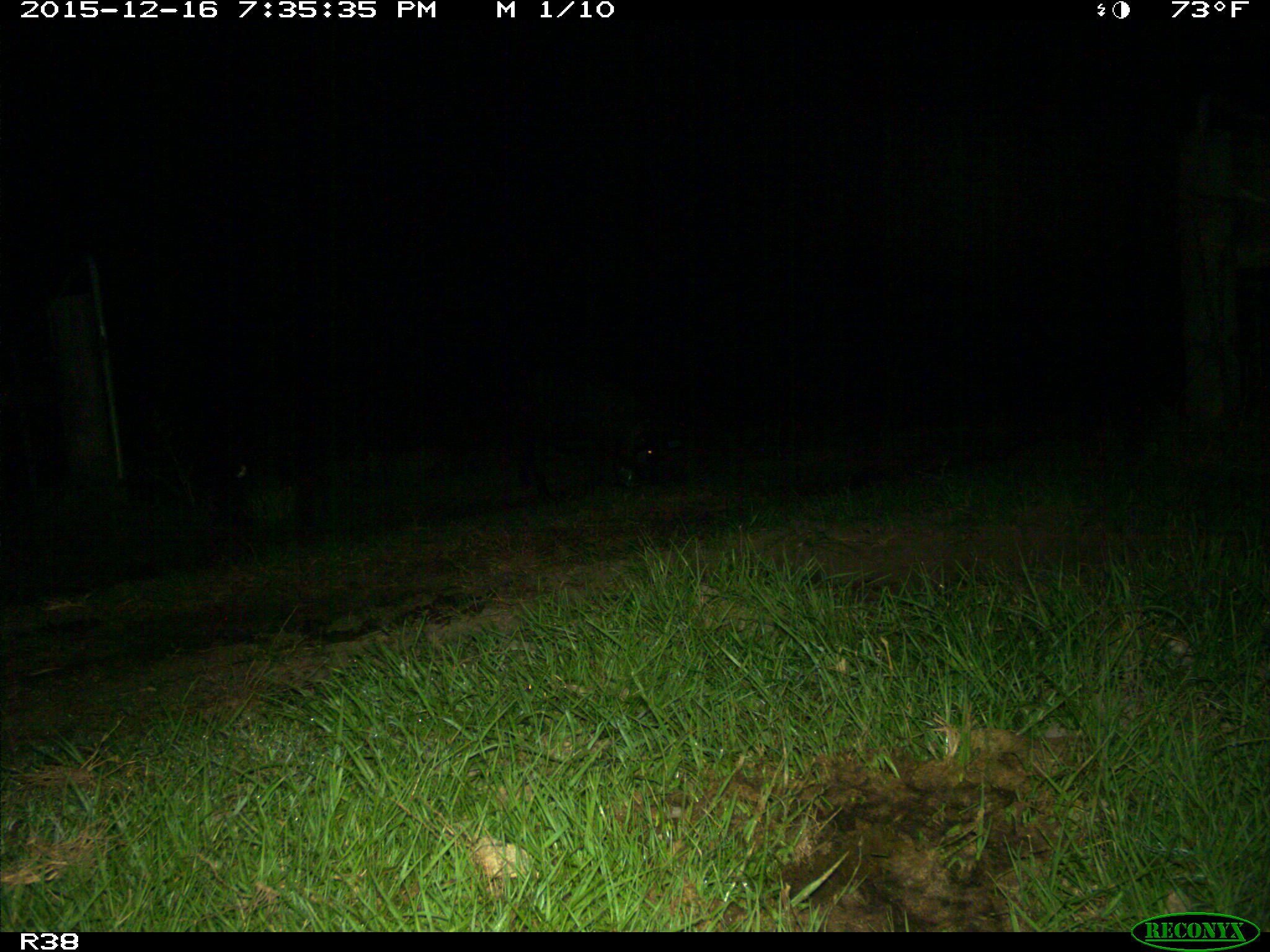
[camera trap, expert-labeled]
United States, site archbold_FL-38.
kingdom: Animalia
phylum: Chordata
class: Mammalia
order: Artiodactyla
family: Suidae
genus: Sus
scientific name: Sus scrofa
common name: wild boar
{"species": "Sus scrofa (wild boar)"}